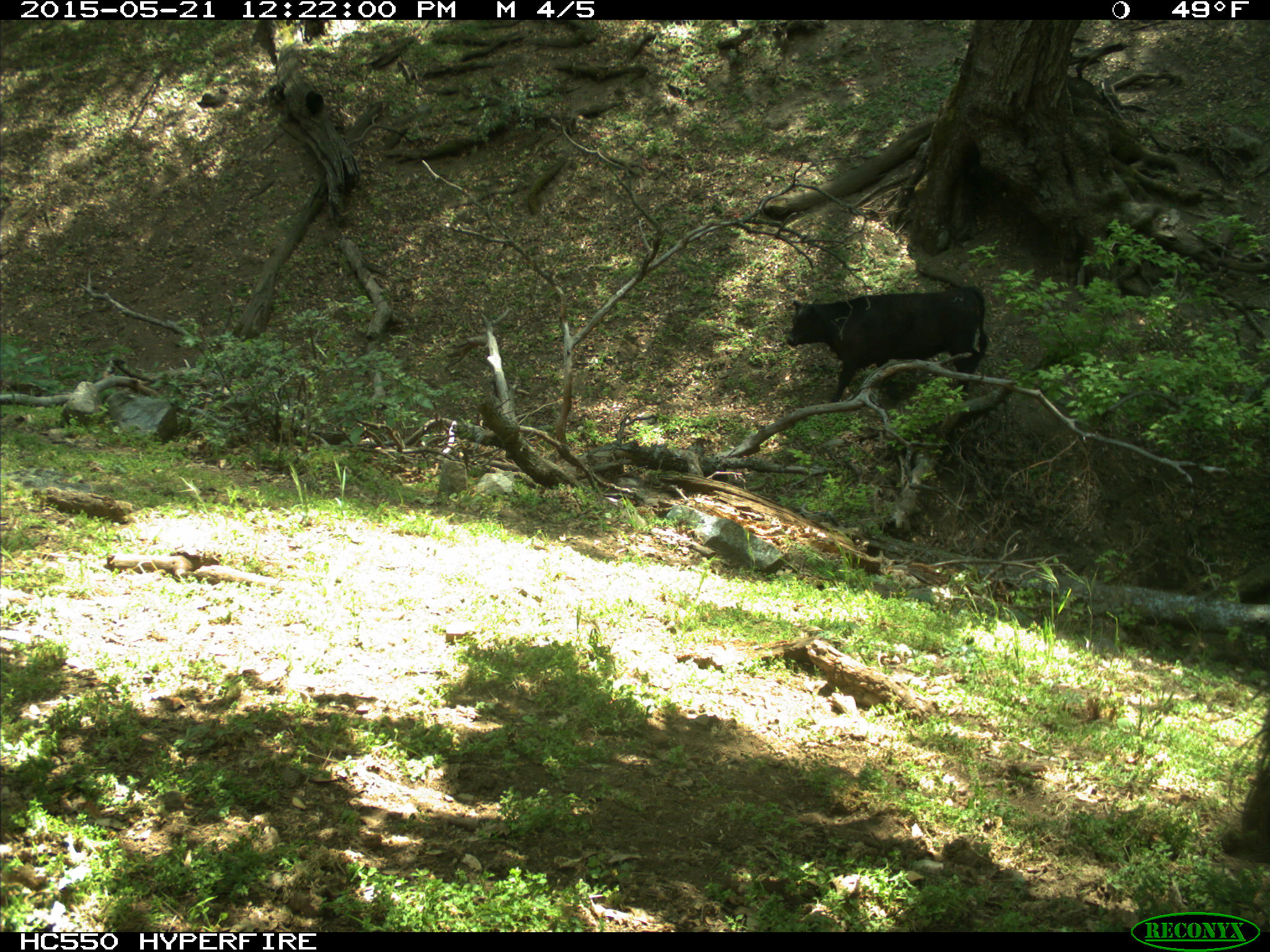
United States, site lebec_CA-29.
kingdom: Animalia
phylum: Chordata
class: Mammalia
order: Artiodactyla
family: Bovidae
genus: Bos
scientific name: Bos taurus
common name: domestic cow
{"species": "Bos taurus (domestic cow)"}